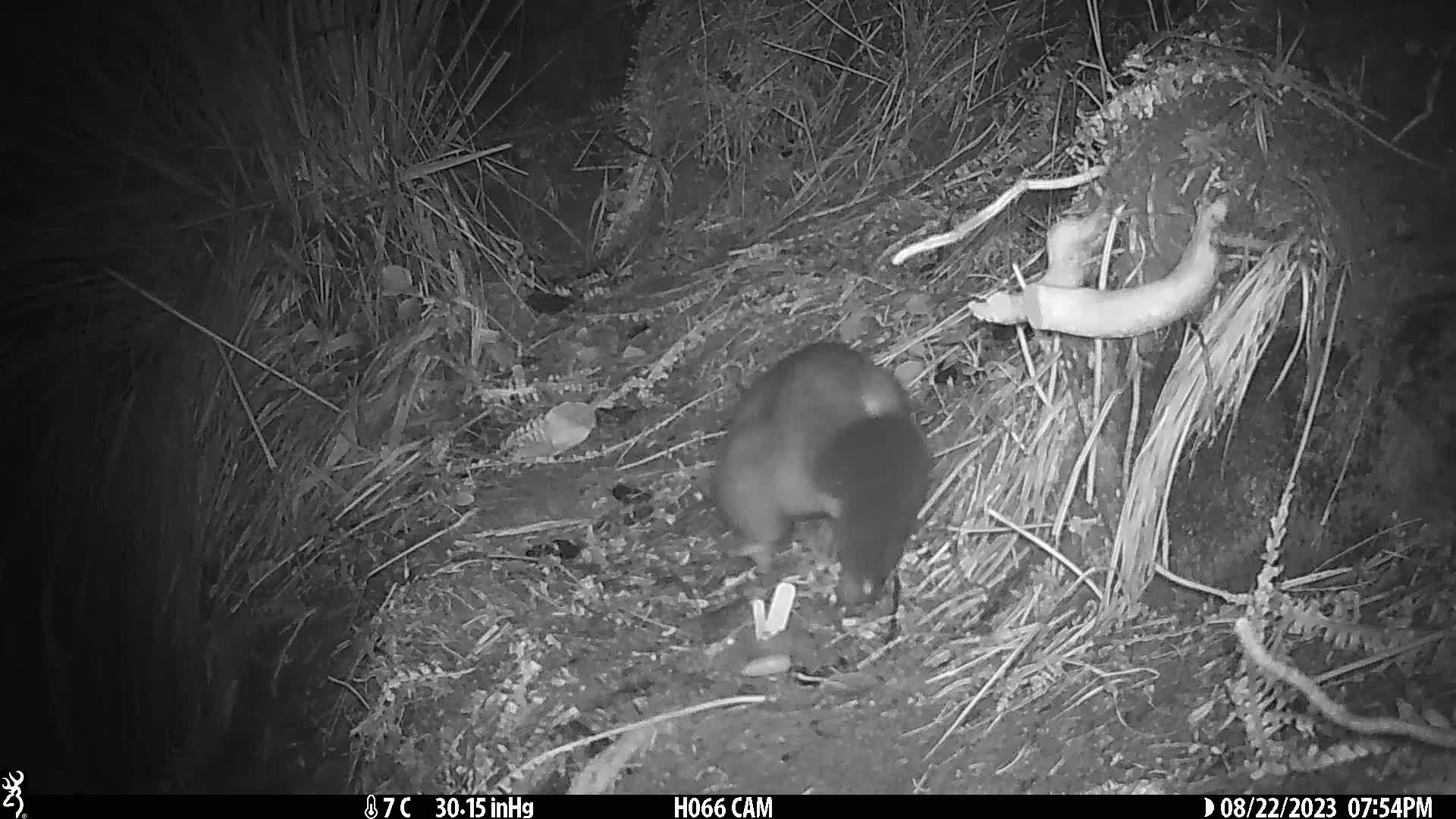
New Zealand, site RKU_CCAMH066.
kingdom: Animalia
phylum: Chordata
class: Mammalia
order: Diprotodontia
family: Phalangeridae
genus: Trichosurus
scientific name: Trichosurus vulpecula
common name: common brushtail possum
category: possum